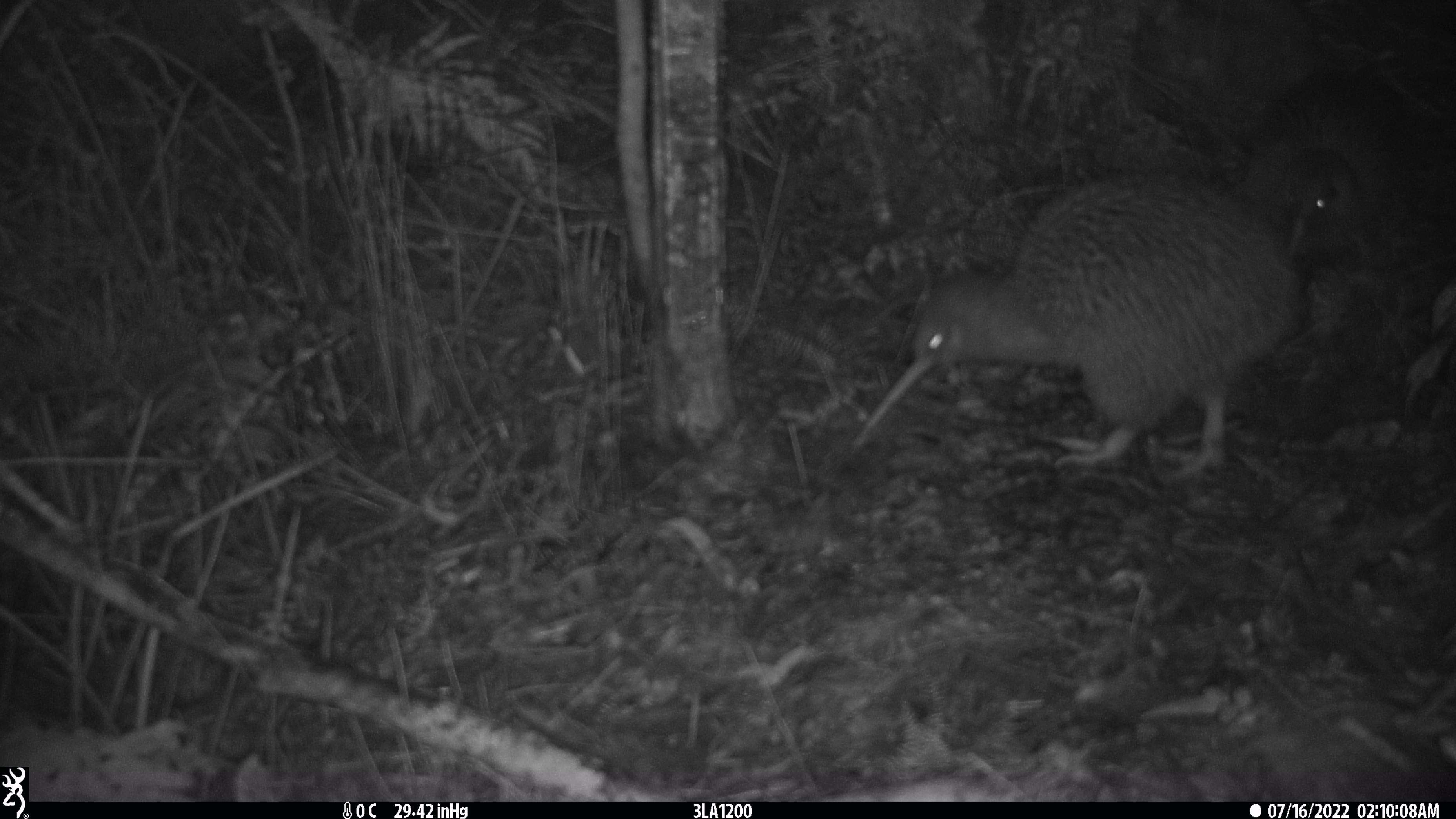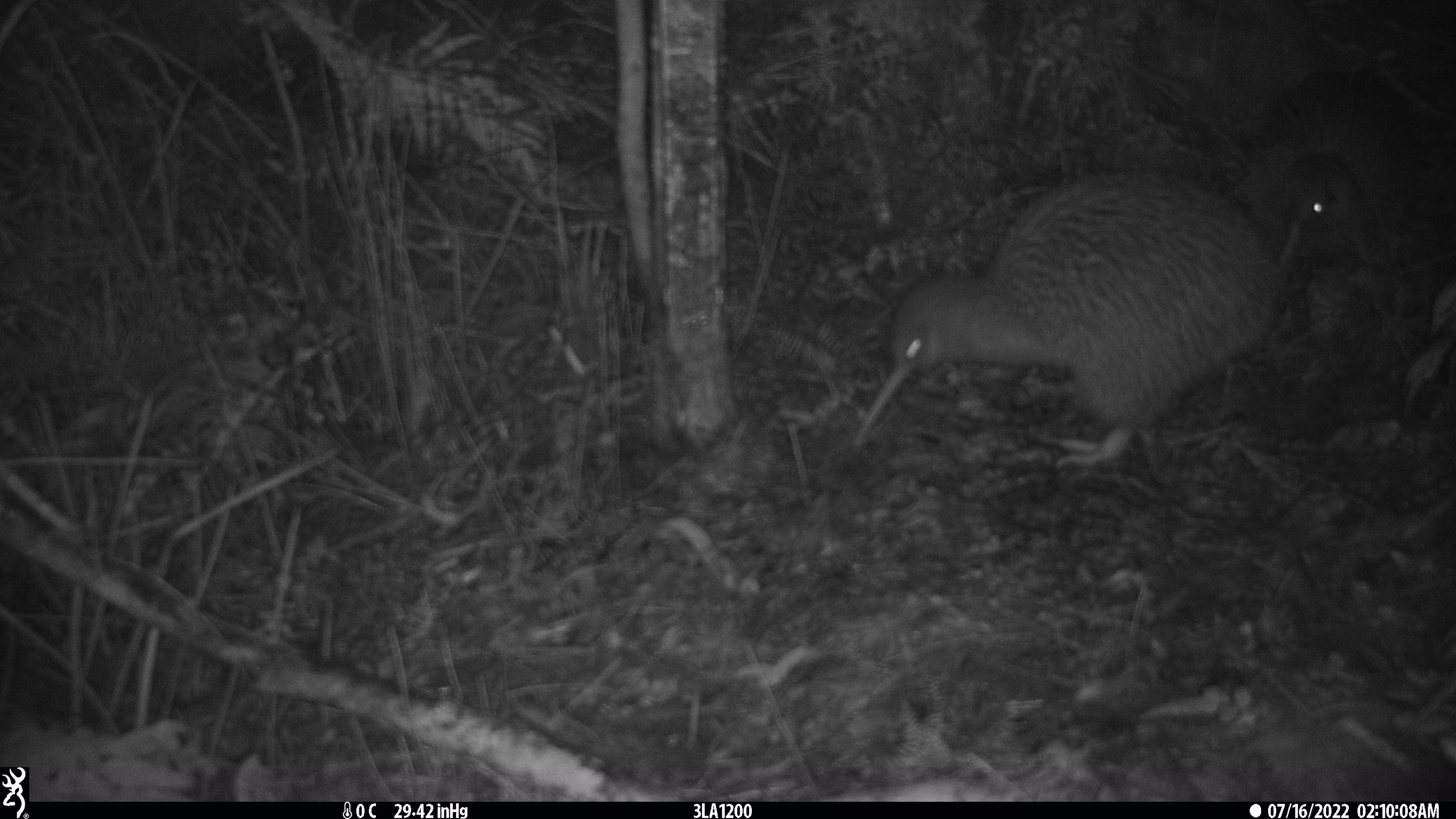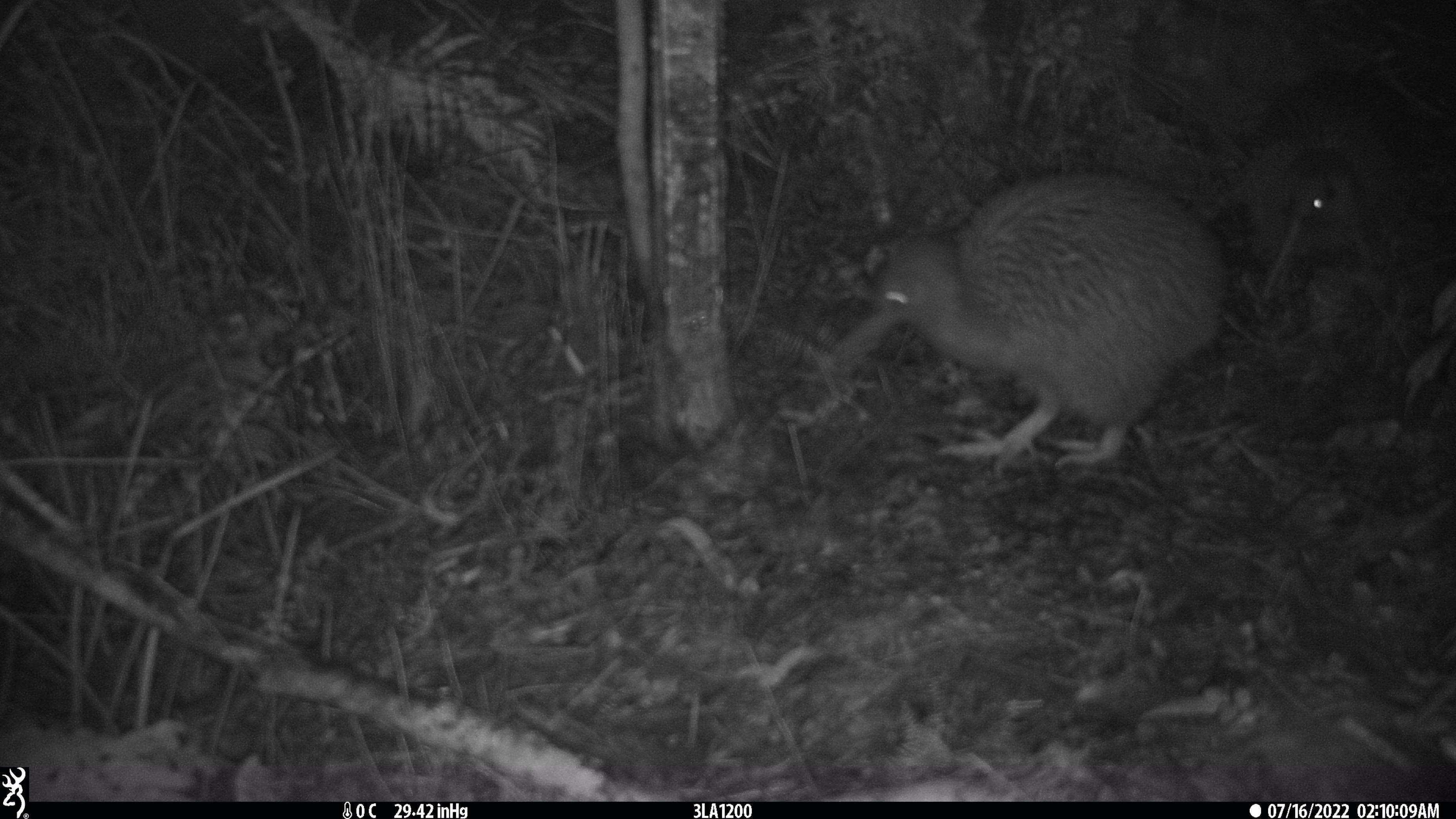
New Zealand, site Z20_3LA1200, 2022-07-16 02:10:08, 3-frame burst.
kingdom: Animalia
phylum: Chordata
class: Aves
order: Apterygiformes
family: Apterygidae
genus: Apteryx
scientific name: Apteryx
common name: kiwi